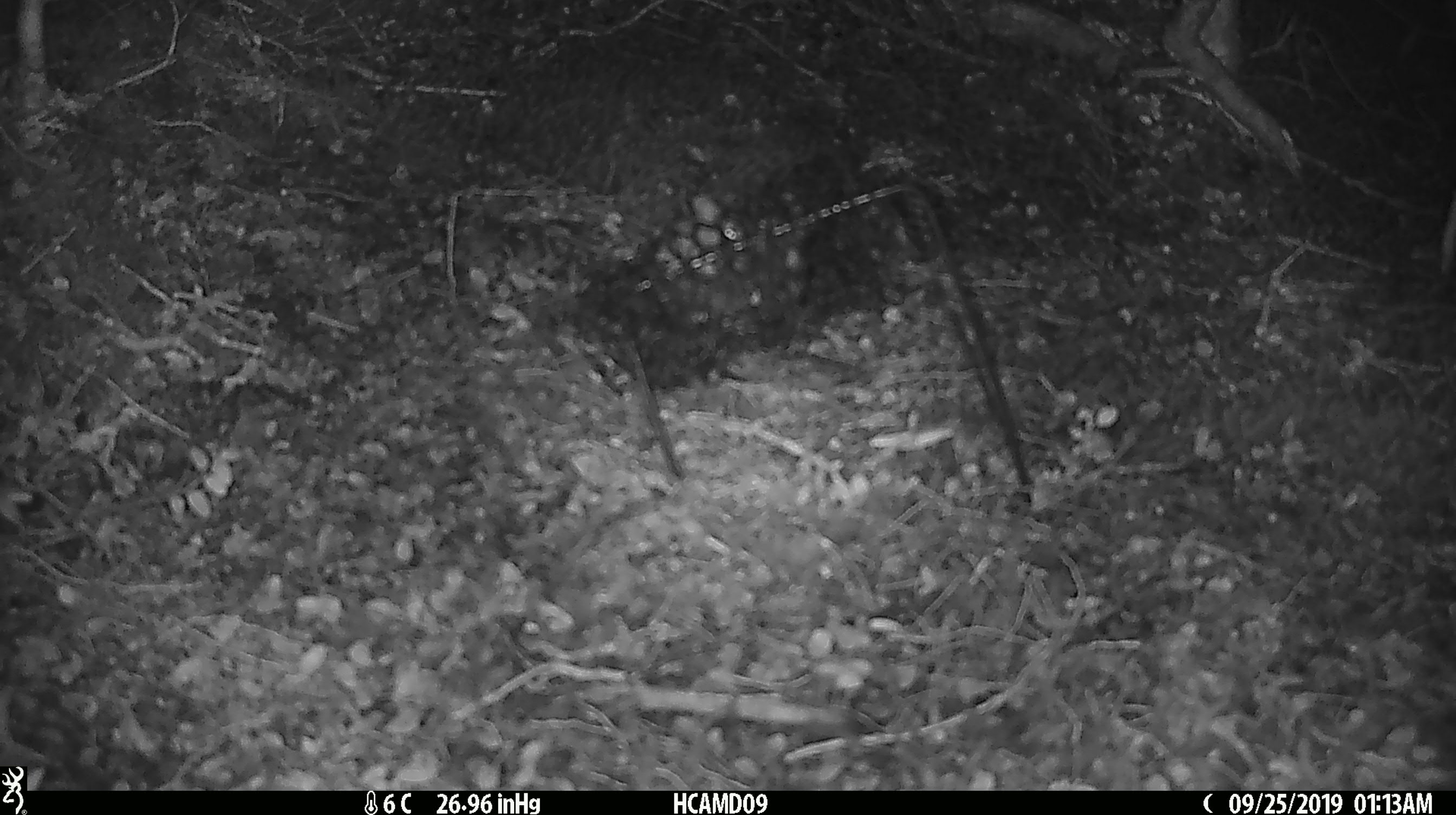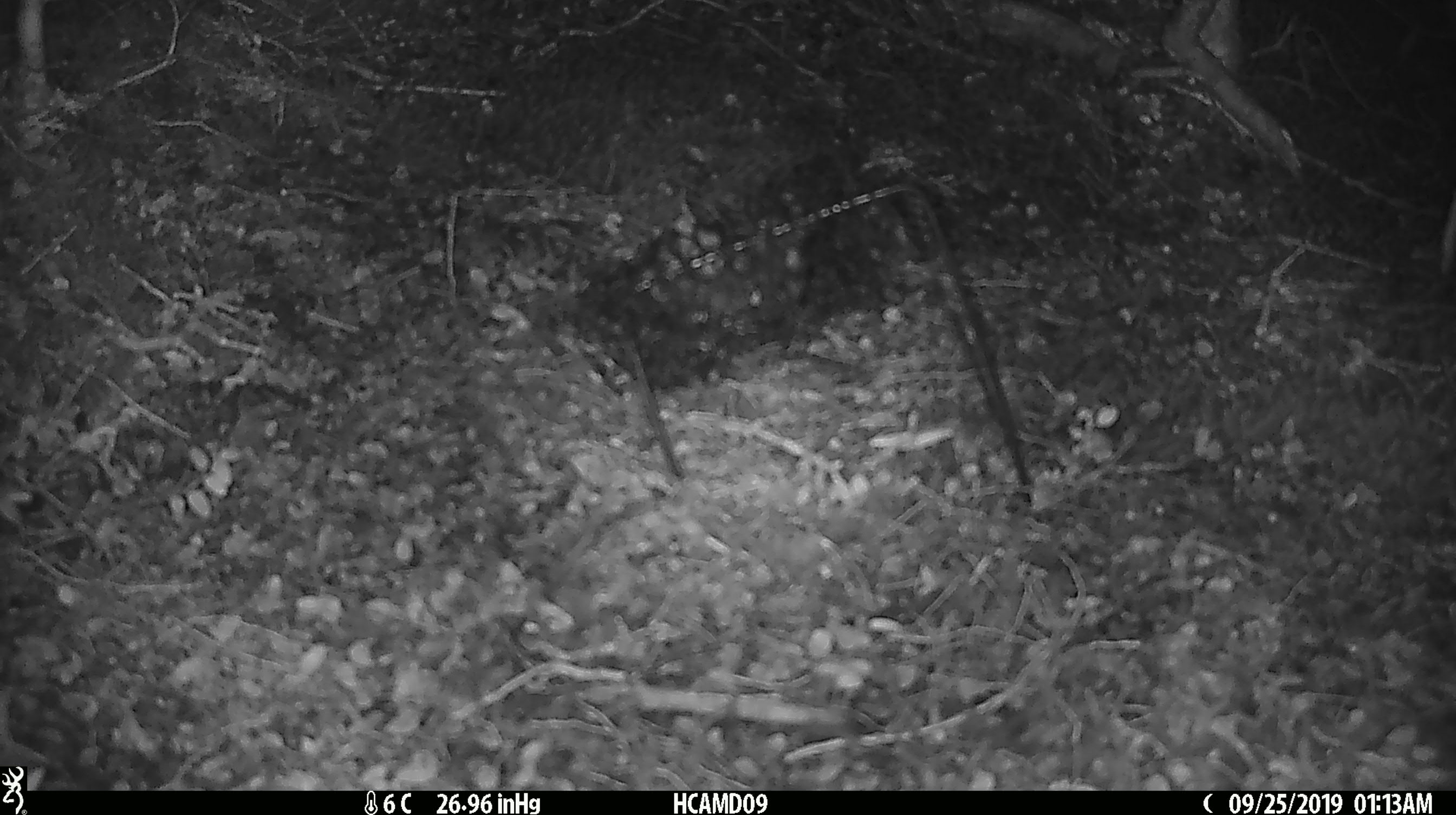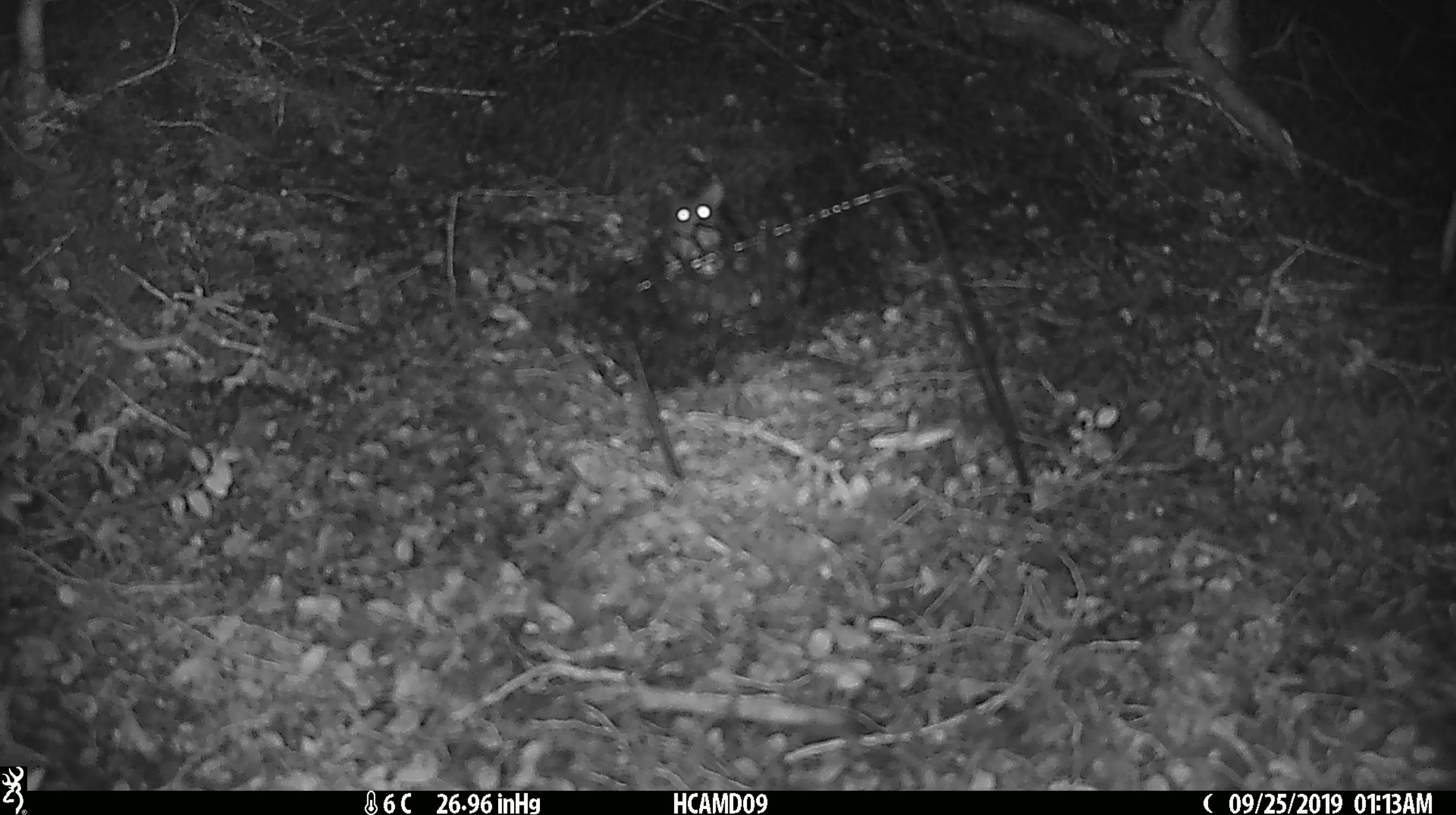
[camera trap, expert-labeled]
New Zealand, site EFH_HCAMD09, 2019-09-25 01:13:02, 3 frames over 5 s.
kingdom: Animalia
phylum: Chordata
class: Mammalia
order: Rodentia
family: Muridae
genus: Mus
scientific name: Mus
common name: mouse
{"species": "mouse (Mus)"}